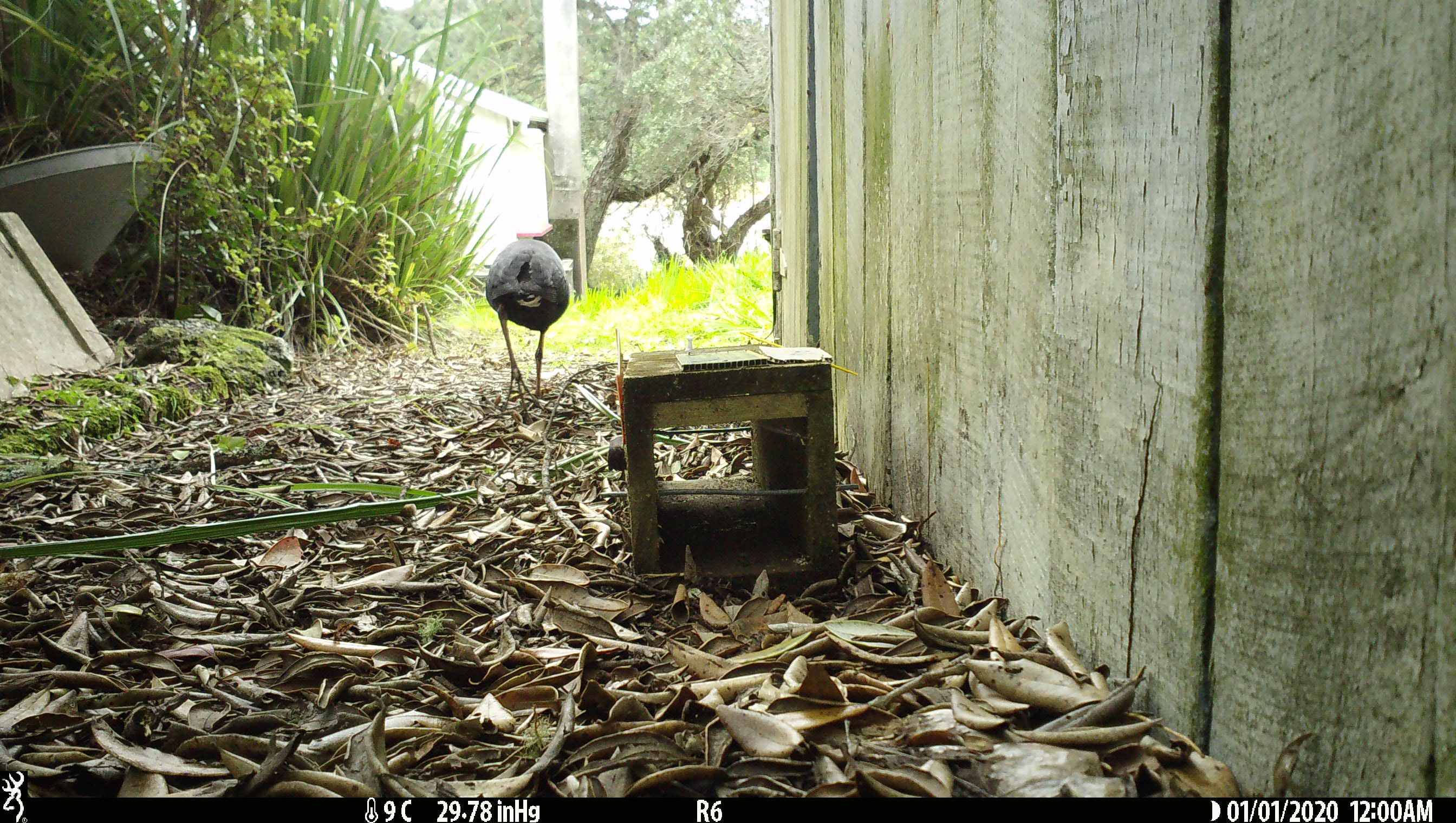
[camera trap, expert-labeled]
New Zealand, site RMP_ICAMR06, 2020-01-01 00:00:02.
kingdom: Animalia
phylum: Chordata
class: Aves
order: Gruiformes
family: Rallidae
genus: Porphyrio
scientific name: Porphyrio melanotus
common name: australasian swamphen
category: pukeko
Pukeko (australasian swamphen) (Porphyrio melanotus).